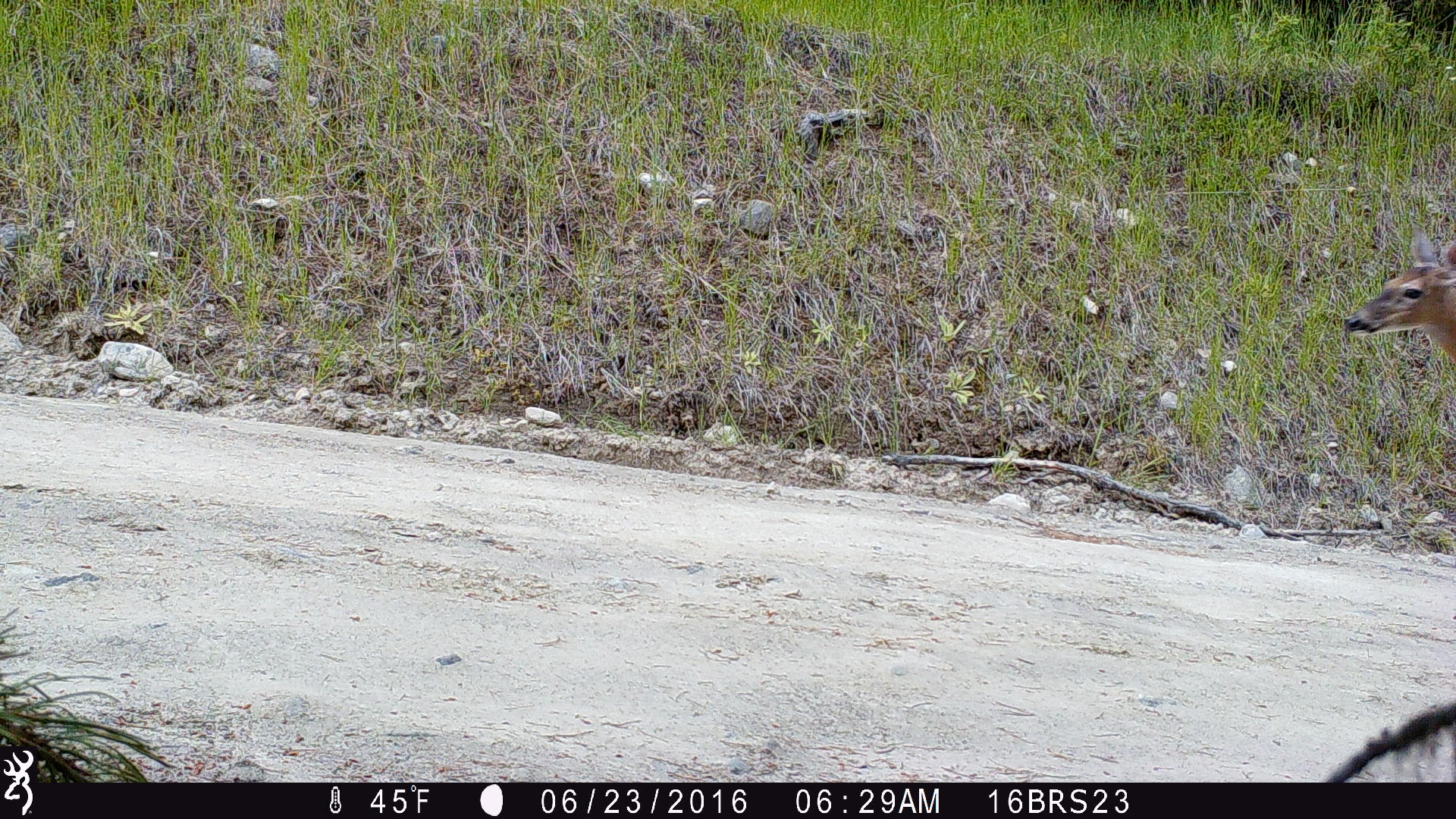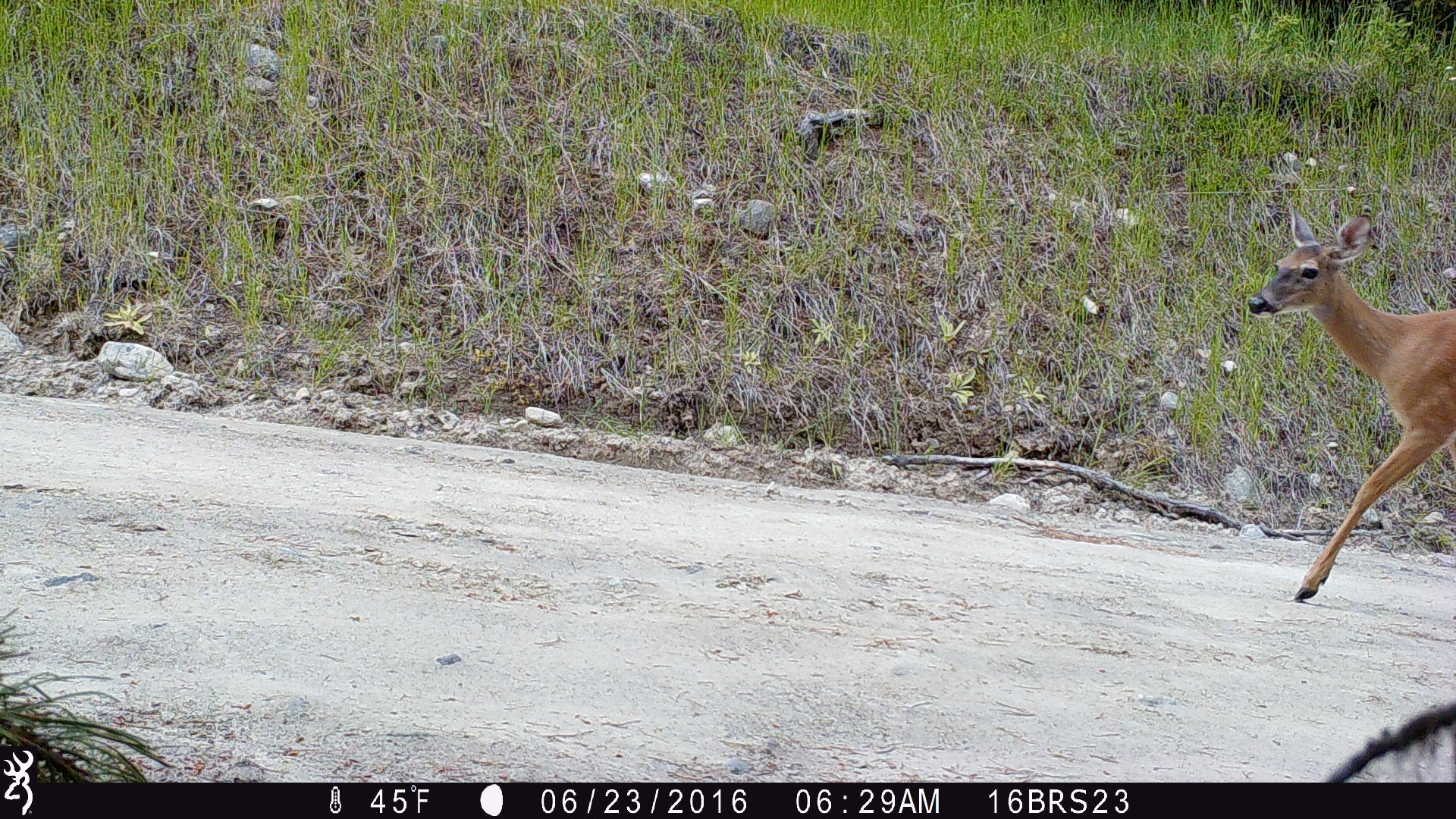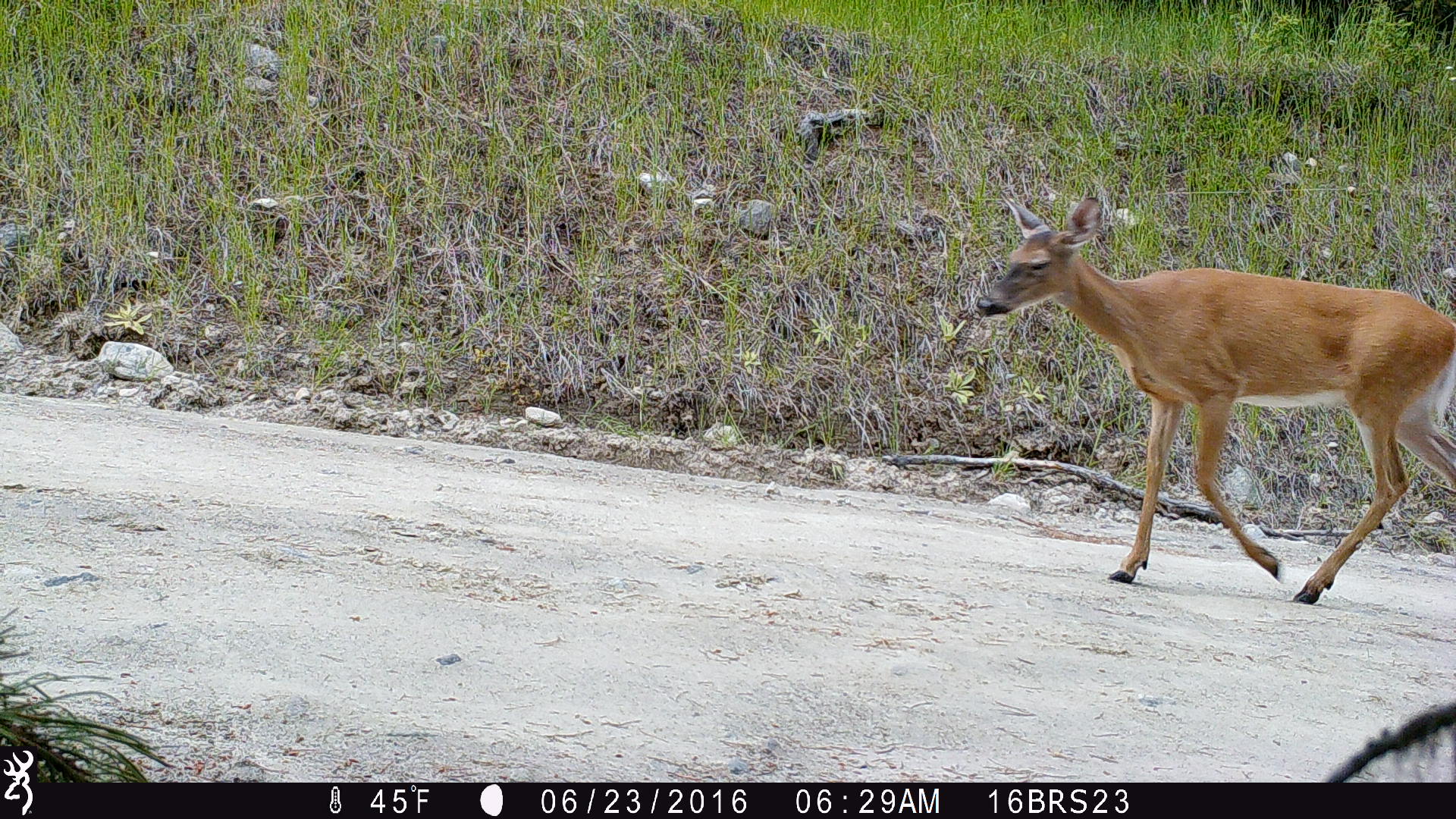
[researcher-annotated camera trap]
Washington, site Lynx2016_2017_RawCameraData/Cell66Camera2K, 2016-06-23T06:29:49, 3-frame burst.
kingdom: Animalia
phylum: Chordata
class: Mammalia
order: Artiodactyla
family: Cervidae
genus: Odocoileus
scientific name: Odocoileus virginianus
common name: white-tailed deer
Odocoileus virginianus (white-tailed deer). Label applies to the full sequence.